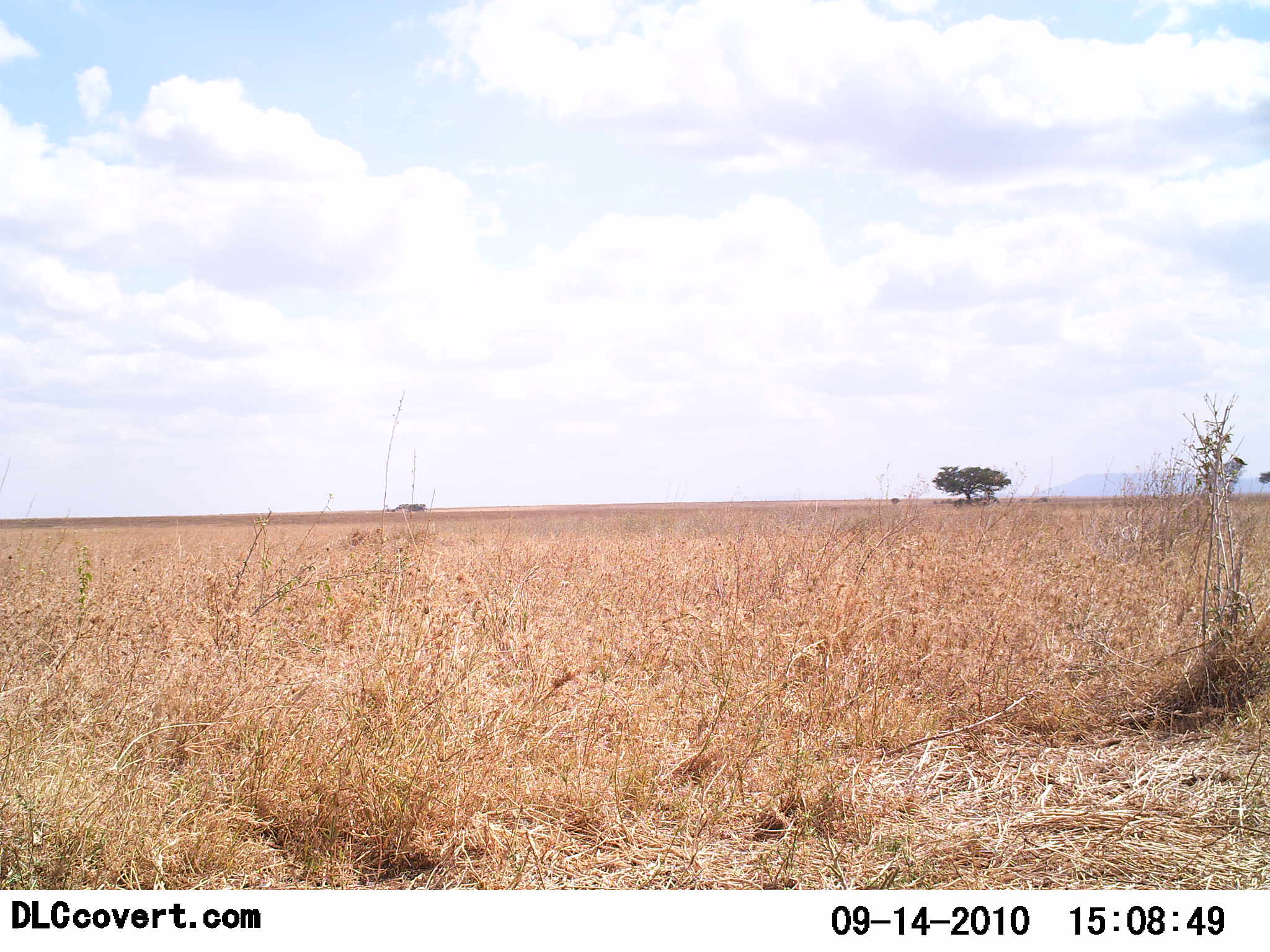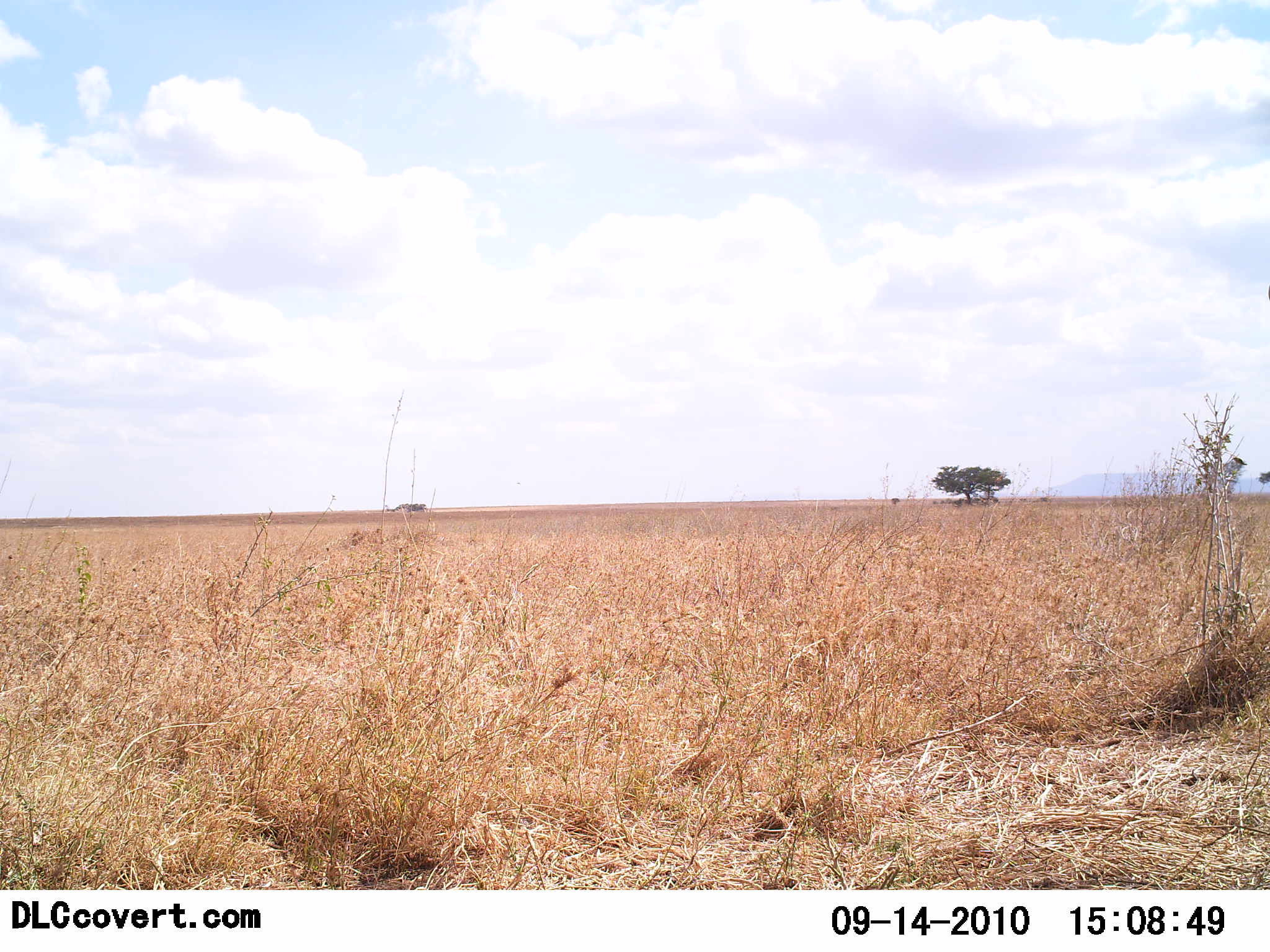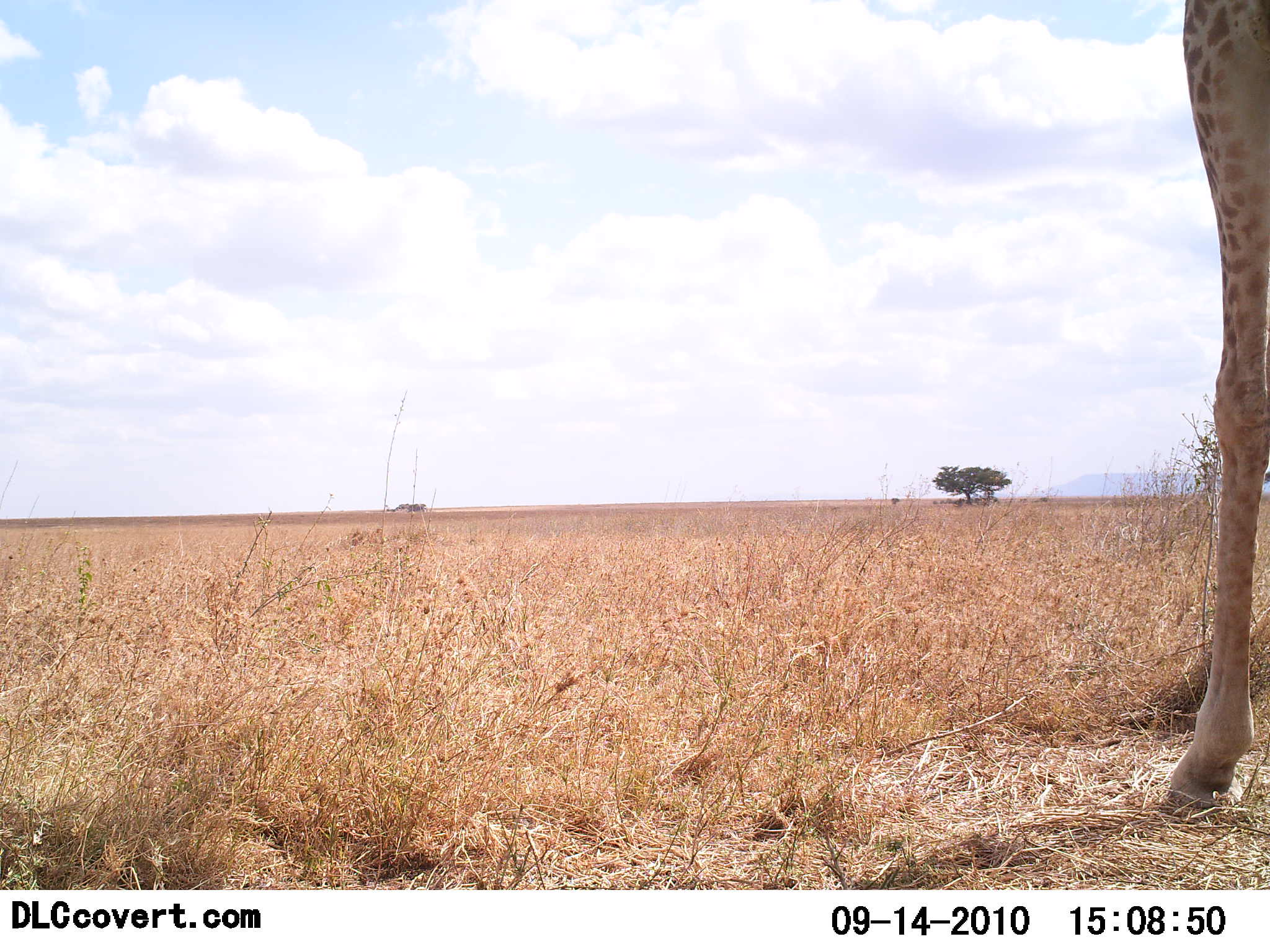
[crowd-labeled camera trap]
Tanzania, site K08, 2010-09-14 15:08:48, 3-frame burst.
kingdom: Animalia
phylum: Chordata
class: Mammalia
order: Artiodactyla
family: Giraffidae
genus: Giraffa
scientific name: Giraffa camelopardalis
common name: giraffe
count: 1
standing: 29%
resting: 0%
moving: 71%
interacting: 0%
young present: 0%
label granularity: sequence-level